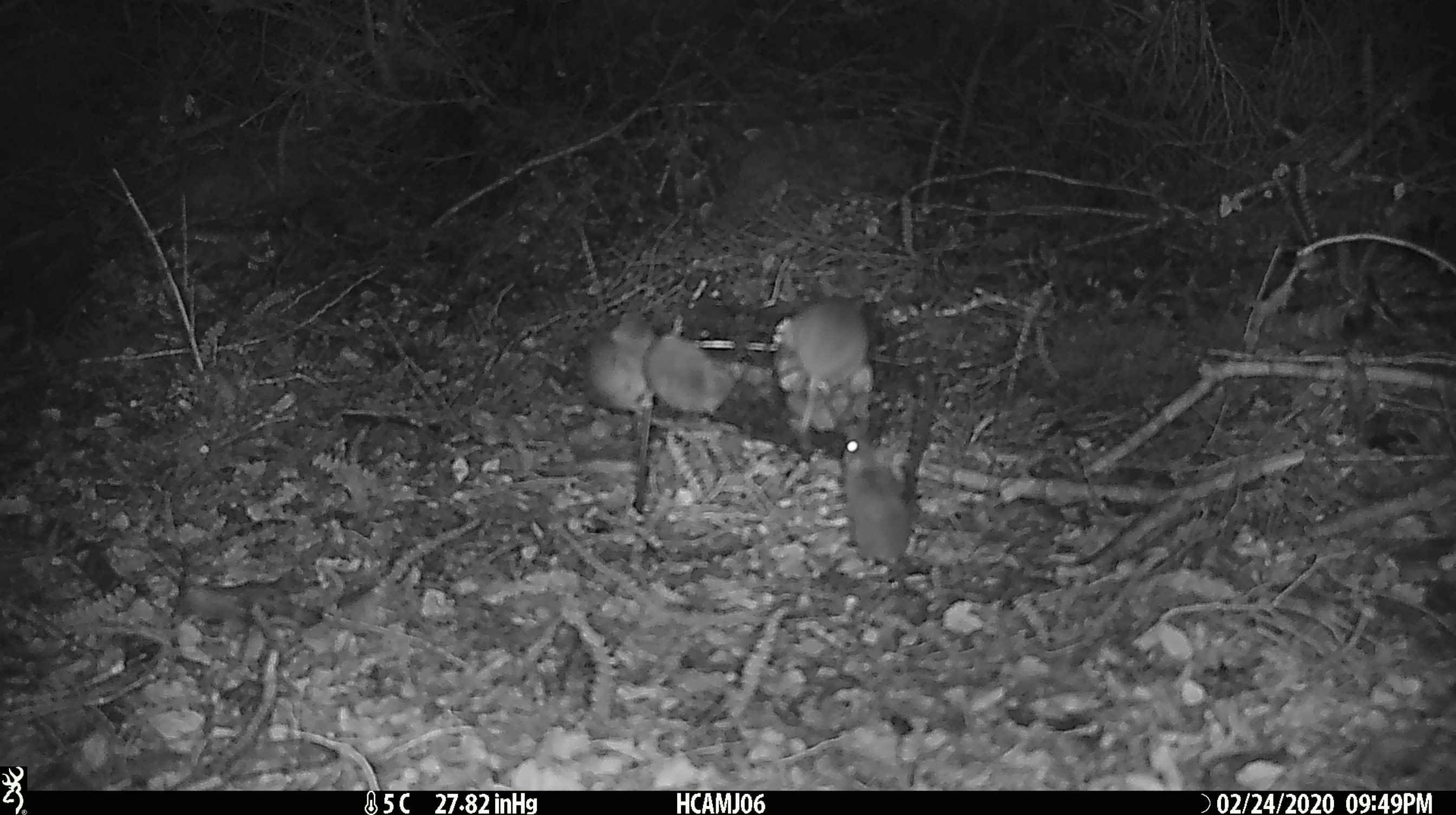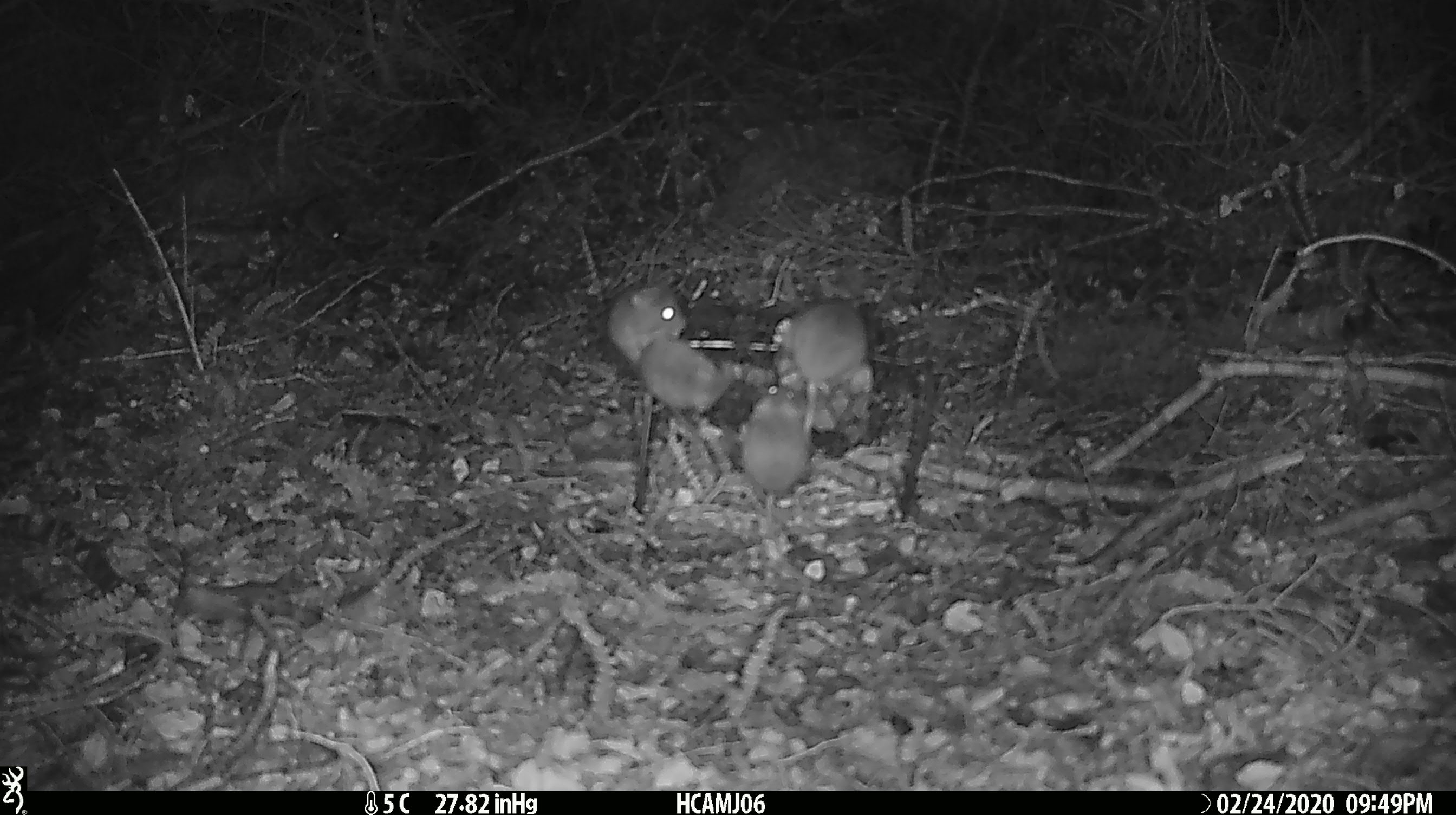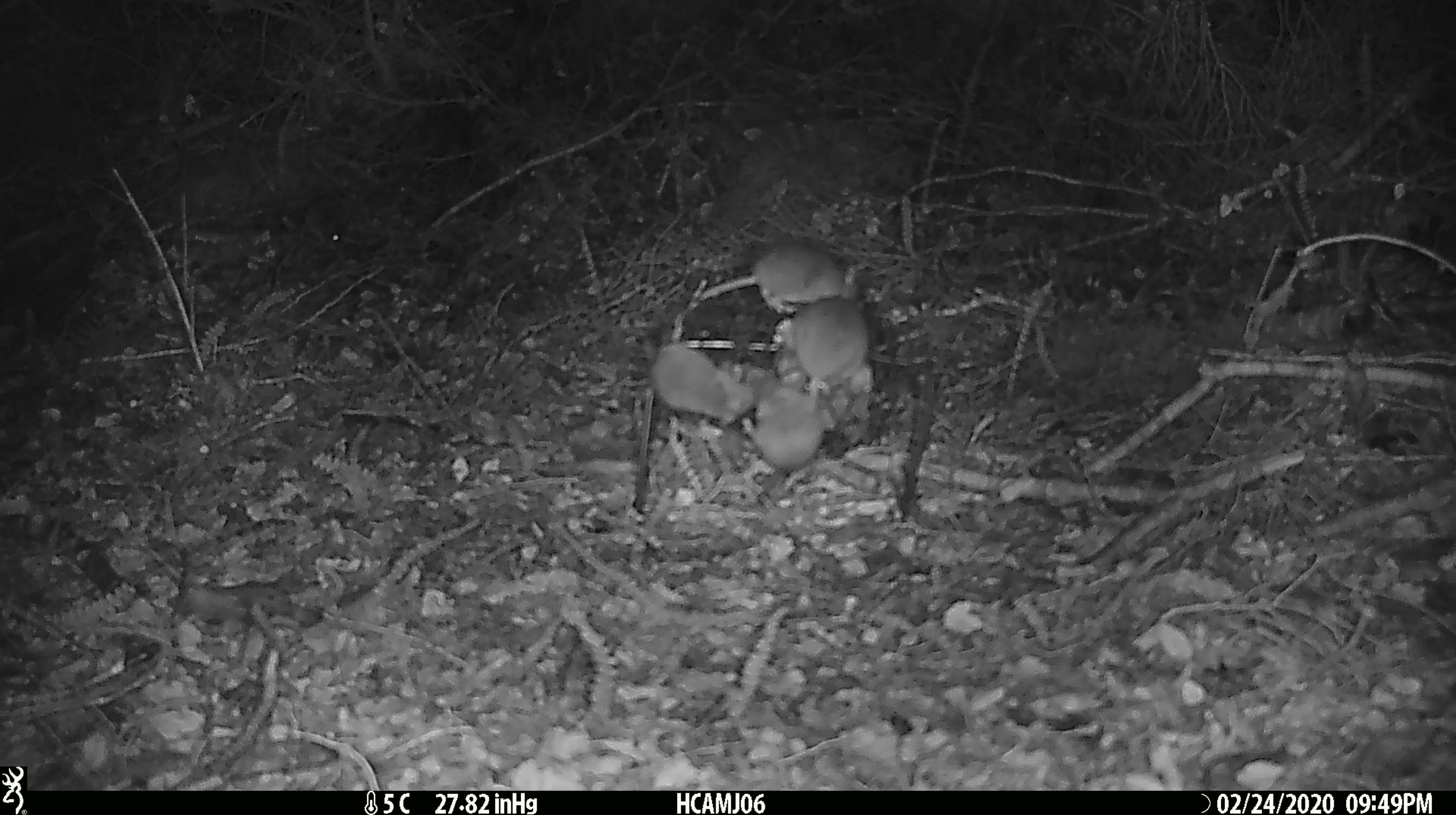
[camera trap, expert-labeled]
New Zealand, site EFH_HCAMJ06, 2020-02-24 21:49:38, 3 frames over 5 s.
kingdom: Animalia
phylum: Chordata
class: Mammalia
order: Rodentia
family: Muridae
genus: Mus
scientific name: Mus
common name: mouse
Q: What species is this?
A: Mouse (Mus).